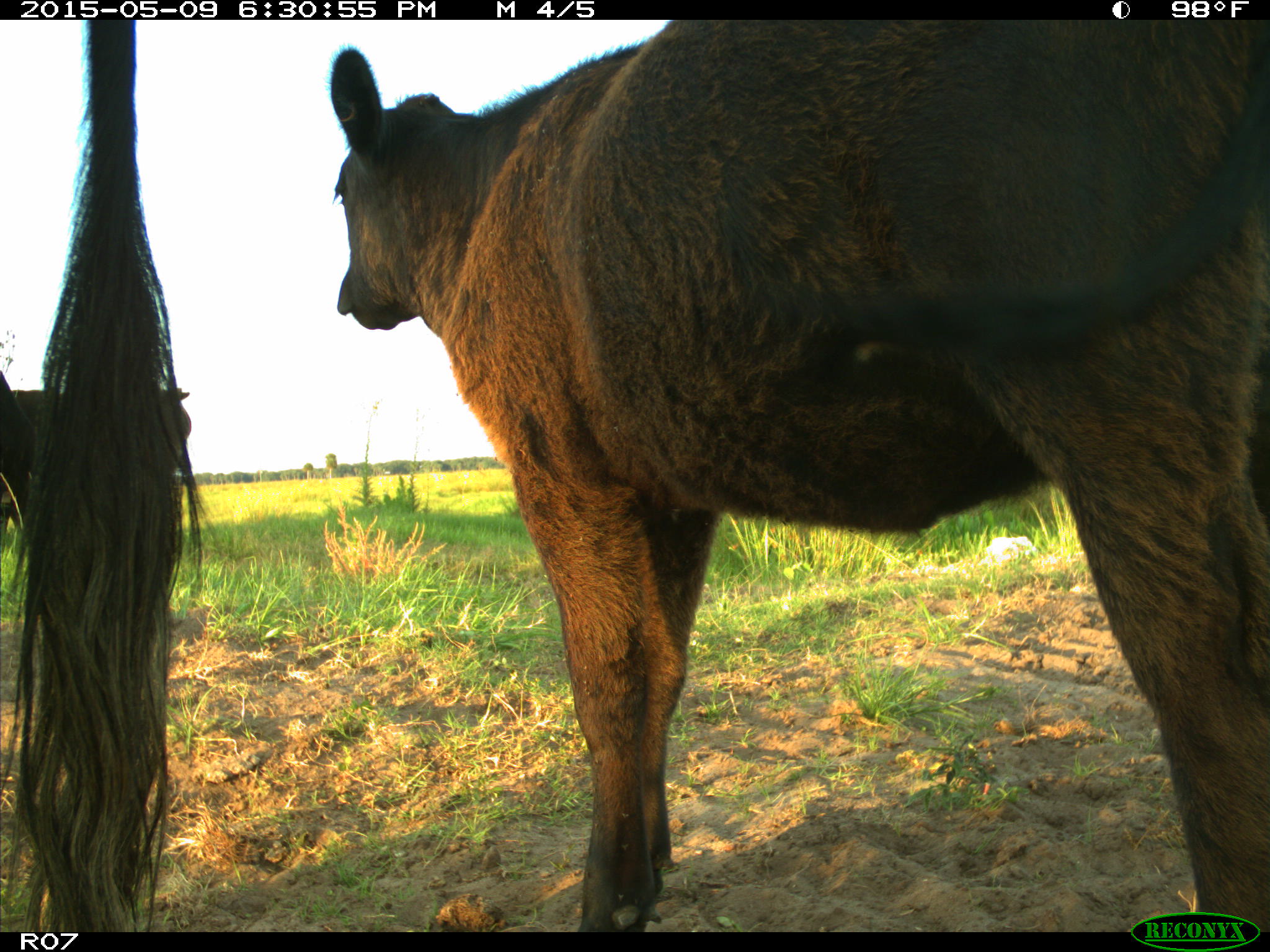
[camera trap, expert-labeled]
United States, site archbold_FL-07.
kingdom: Animalia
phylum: Chordata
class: Mammalia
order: Artiodactyla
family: Bovidae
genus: Bos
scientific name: Bos taurus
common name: domestic cow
Bos taurus (domestic cow).